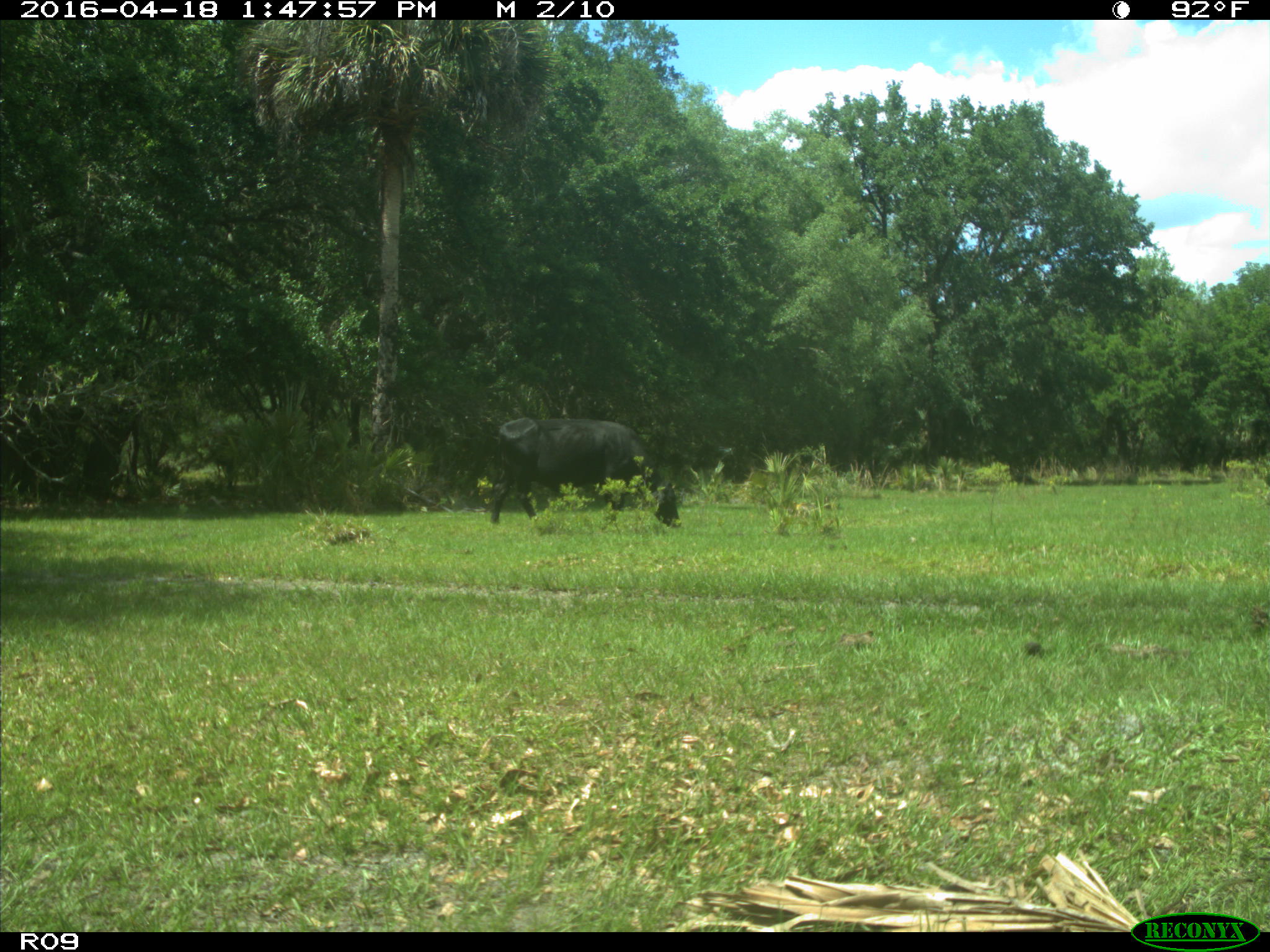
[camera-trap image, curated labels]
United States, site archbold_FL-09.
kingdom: Animalia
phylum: Chordata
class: Mammalia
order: Artiodactyla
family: Bovidae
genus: Bos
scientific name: Bos taurus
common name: domestic cow